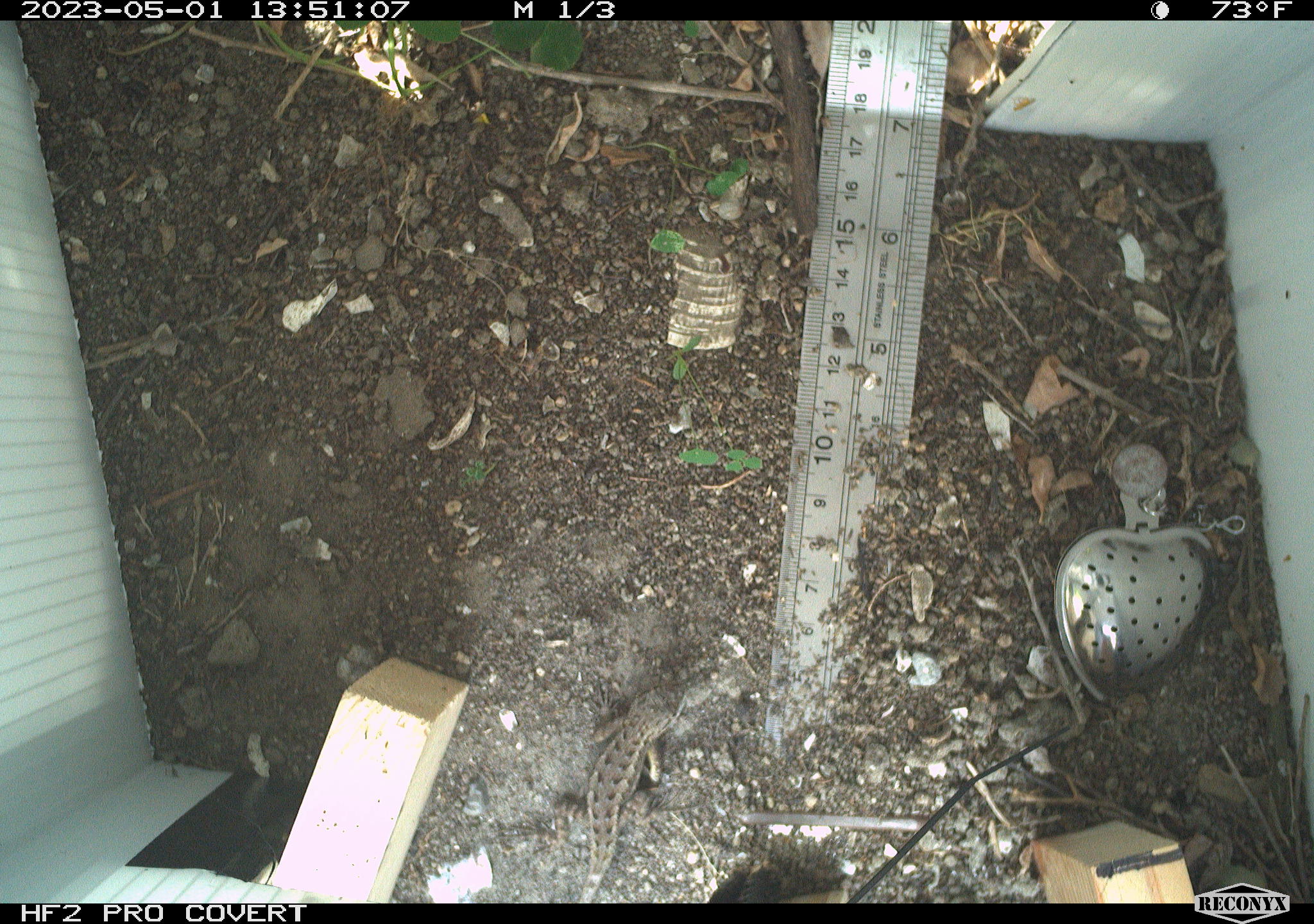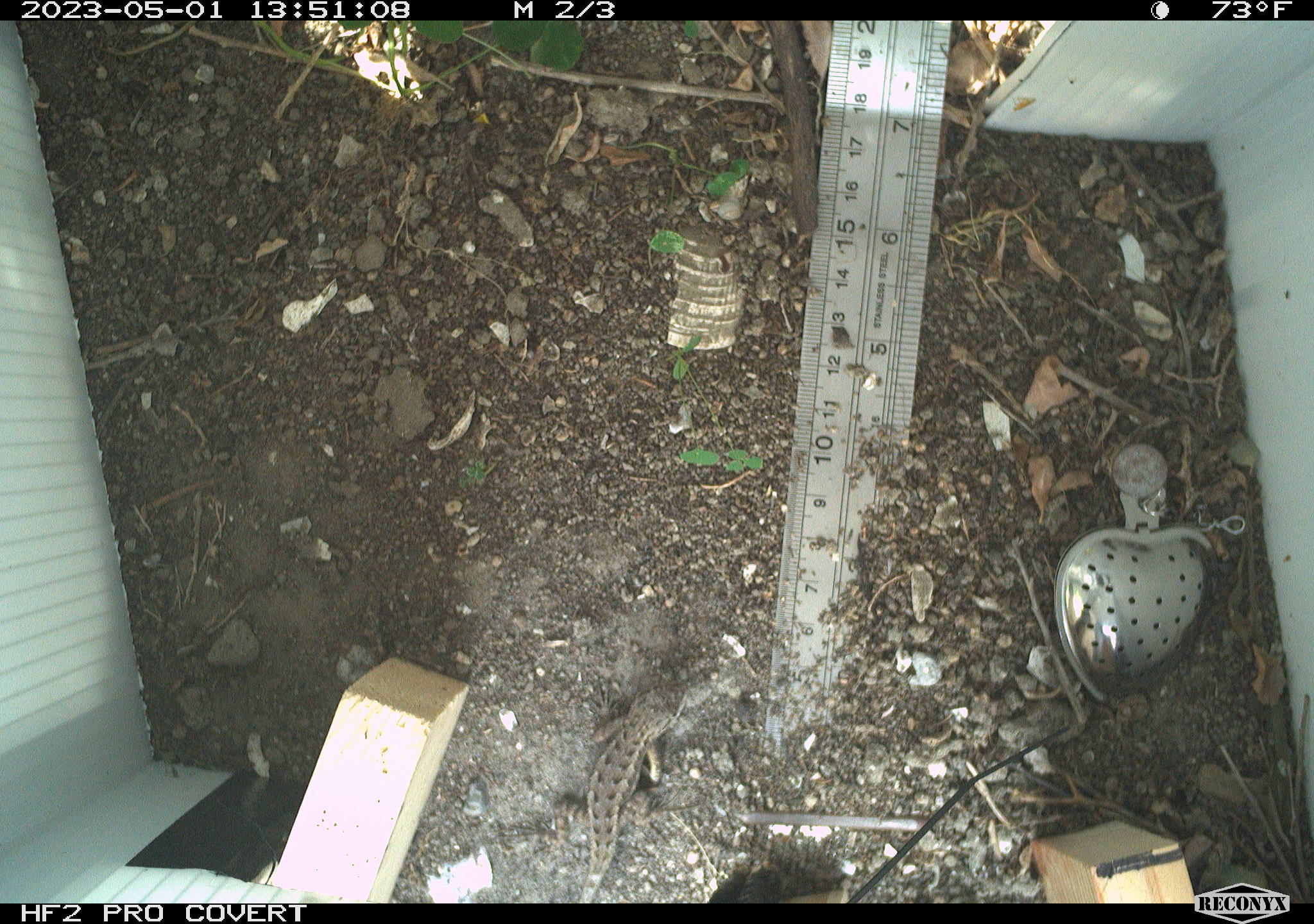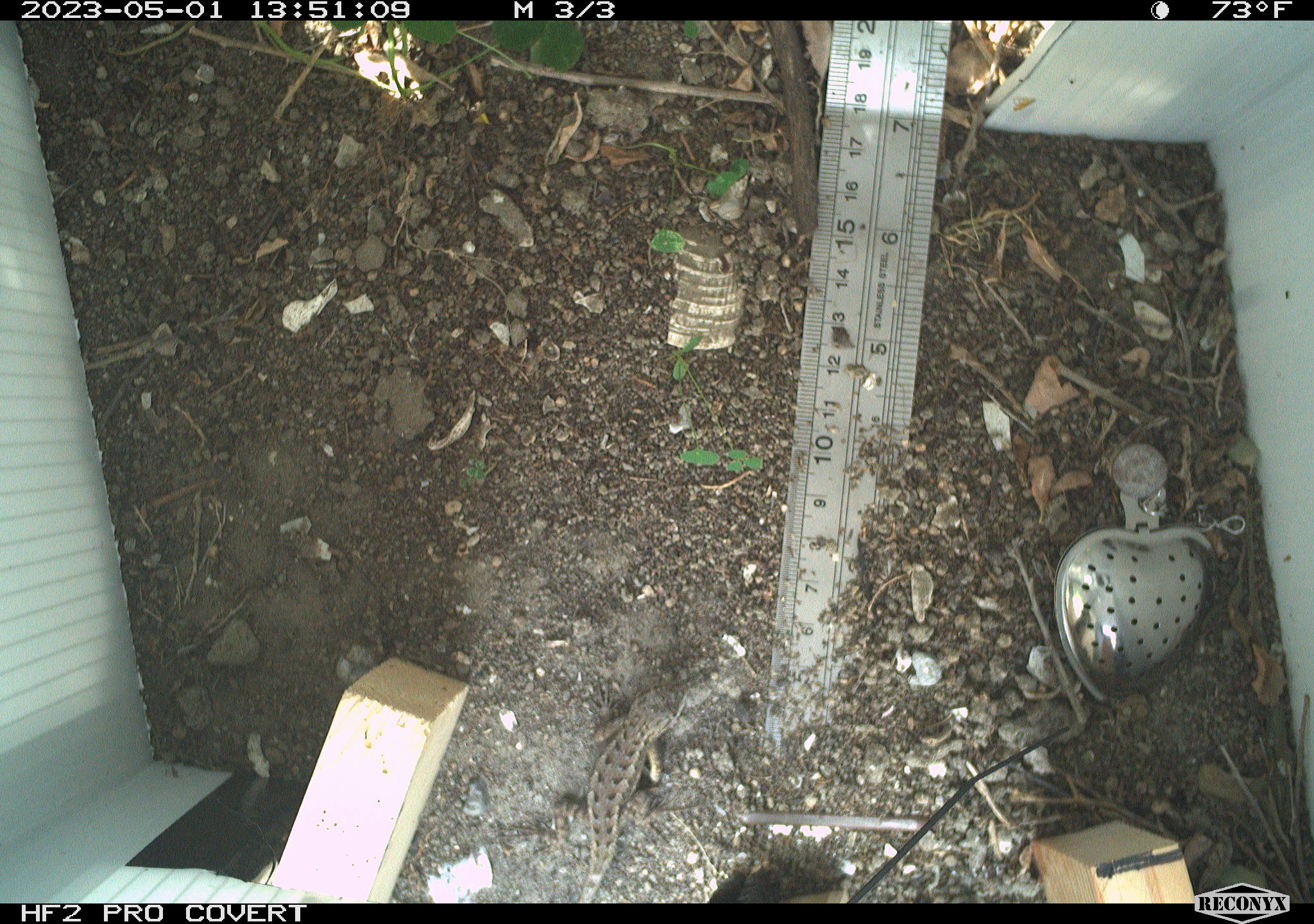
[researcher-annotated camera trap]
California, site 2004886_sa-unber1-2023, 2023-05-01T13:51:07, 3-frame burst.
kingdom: Animalia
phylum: Chordata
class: Reptilia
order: Squamata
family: Phrynosomatidae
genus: Sceloporus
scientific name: Sceloporus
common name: spiny lizards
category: sceloporus species